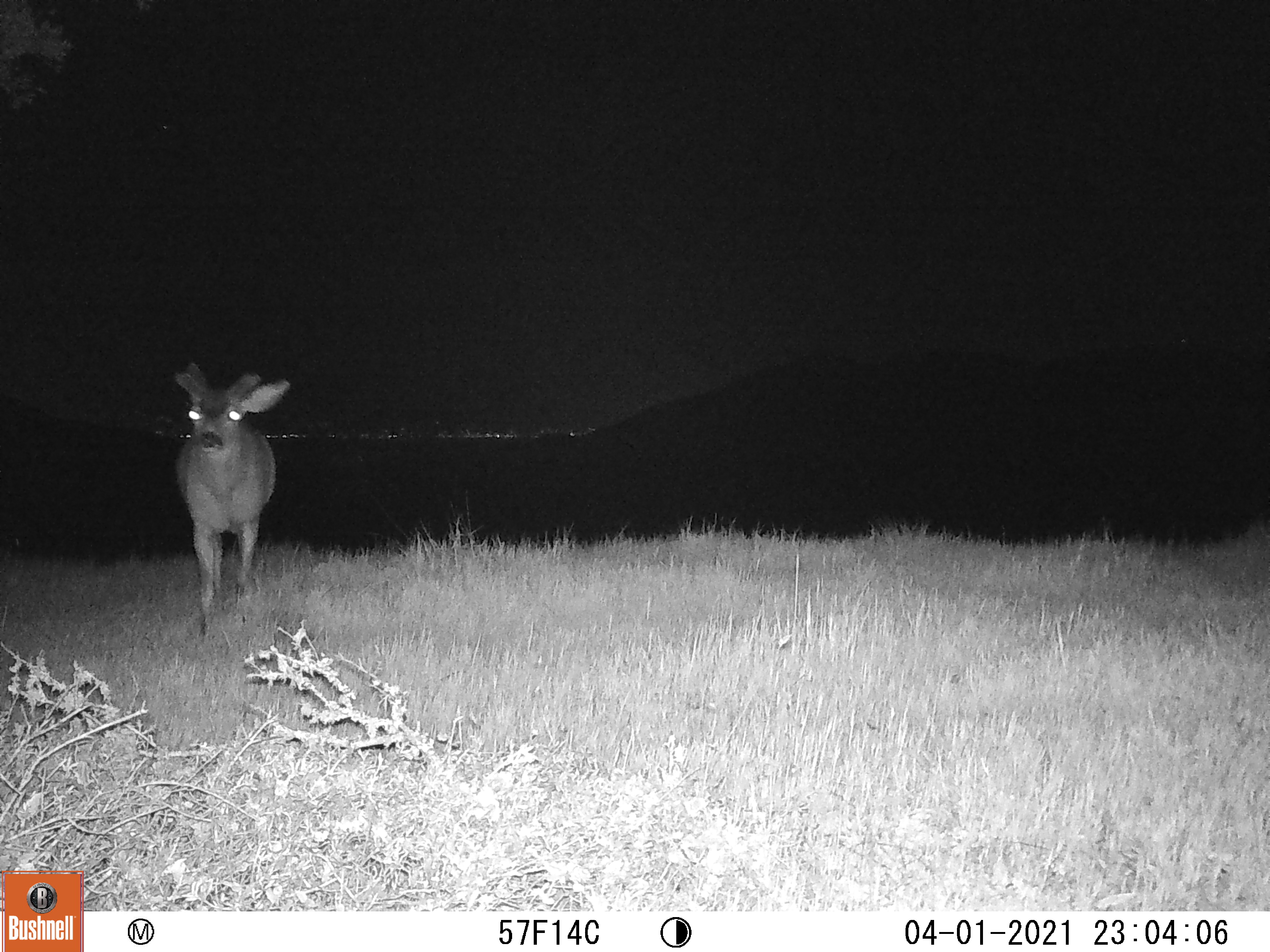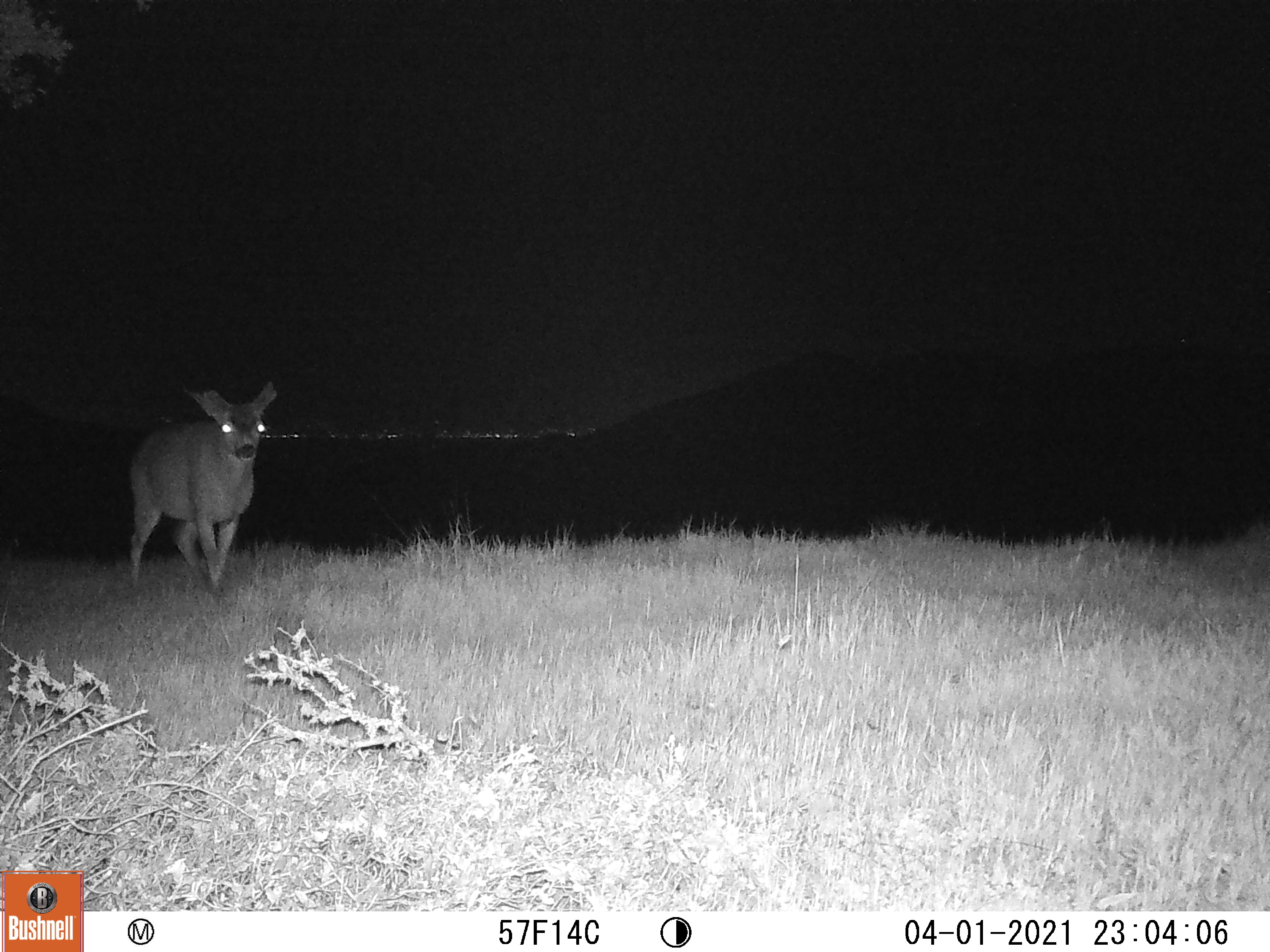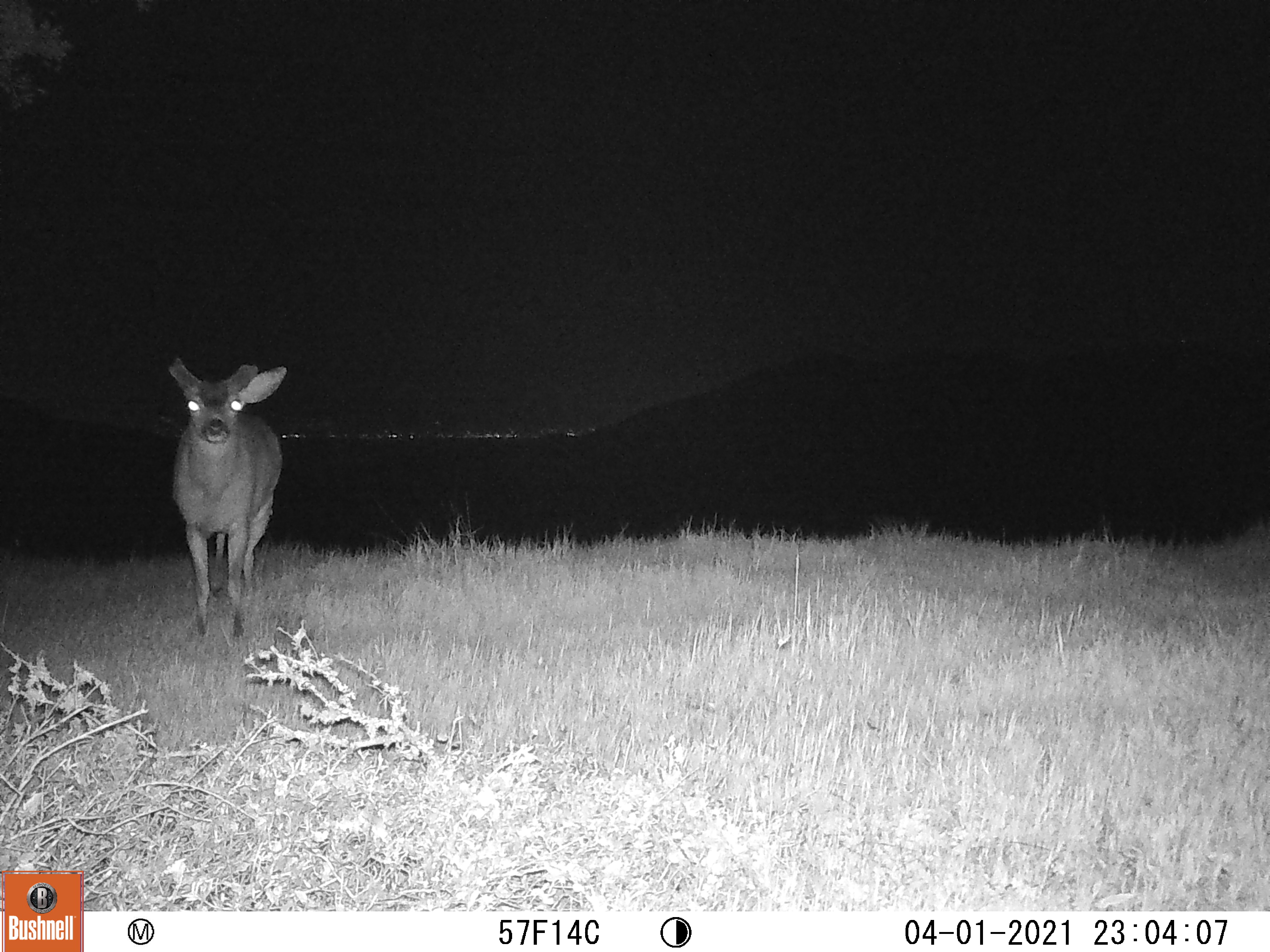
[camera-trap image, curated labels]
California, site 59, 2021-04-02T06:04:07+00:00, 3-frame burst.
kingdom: Animalia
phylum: Chordata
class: Mammalia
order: Artiodactyla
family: Cervidae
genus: Odocoileus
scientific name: Odocoileus hemionus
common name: mule deer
Mule deer (Odocoileus hemionus).